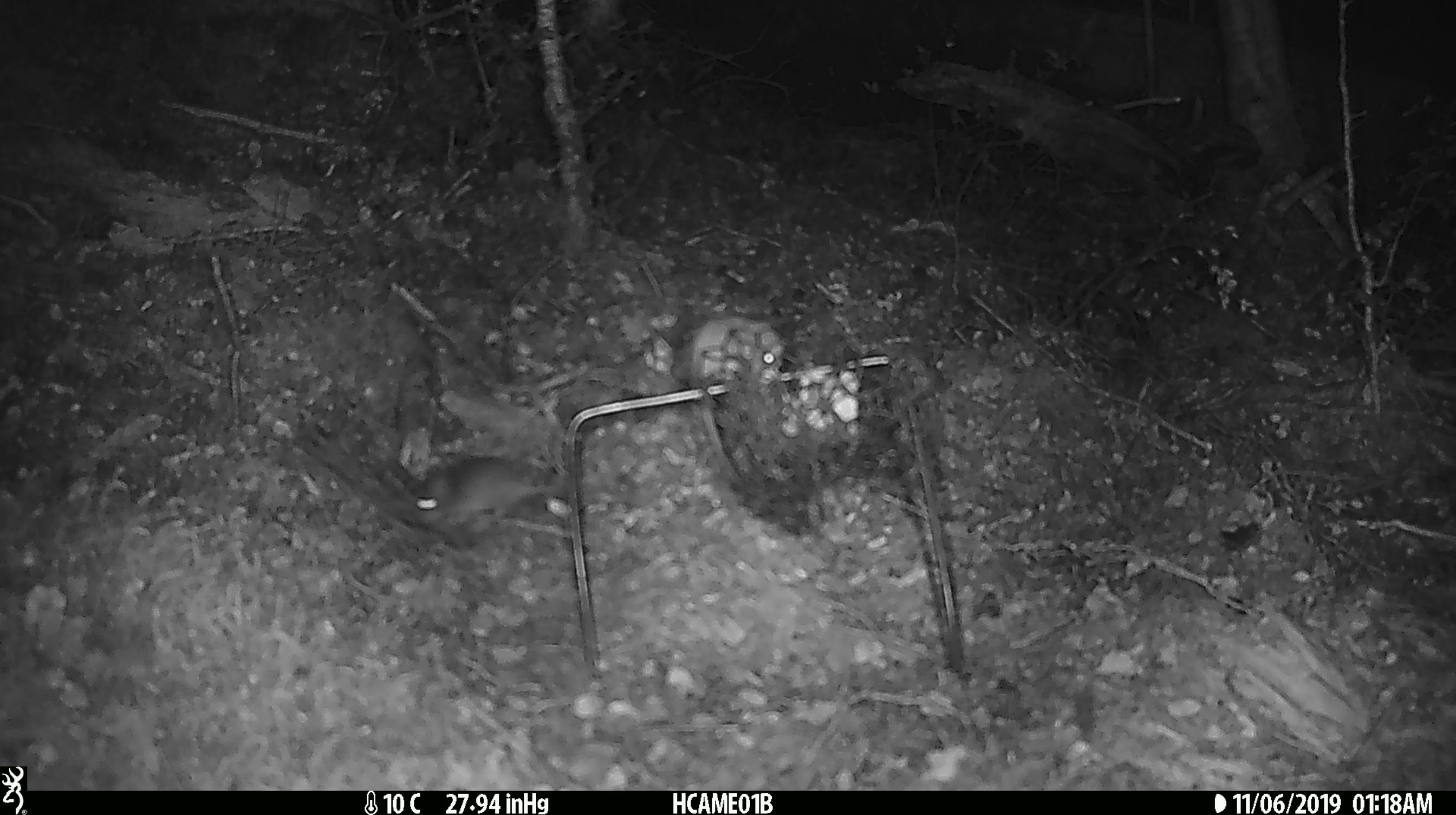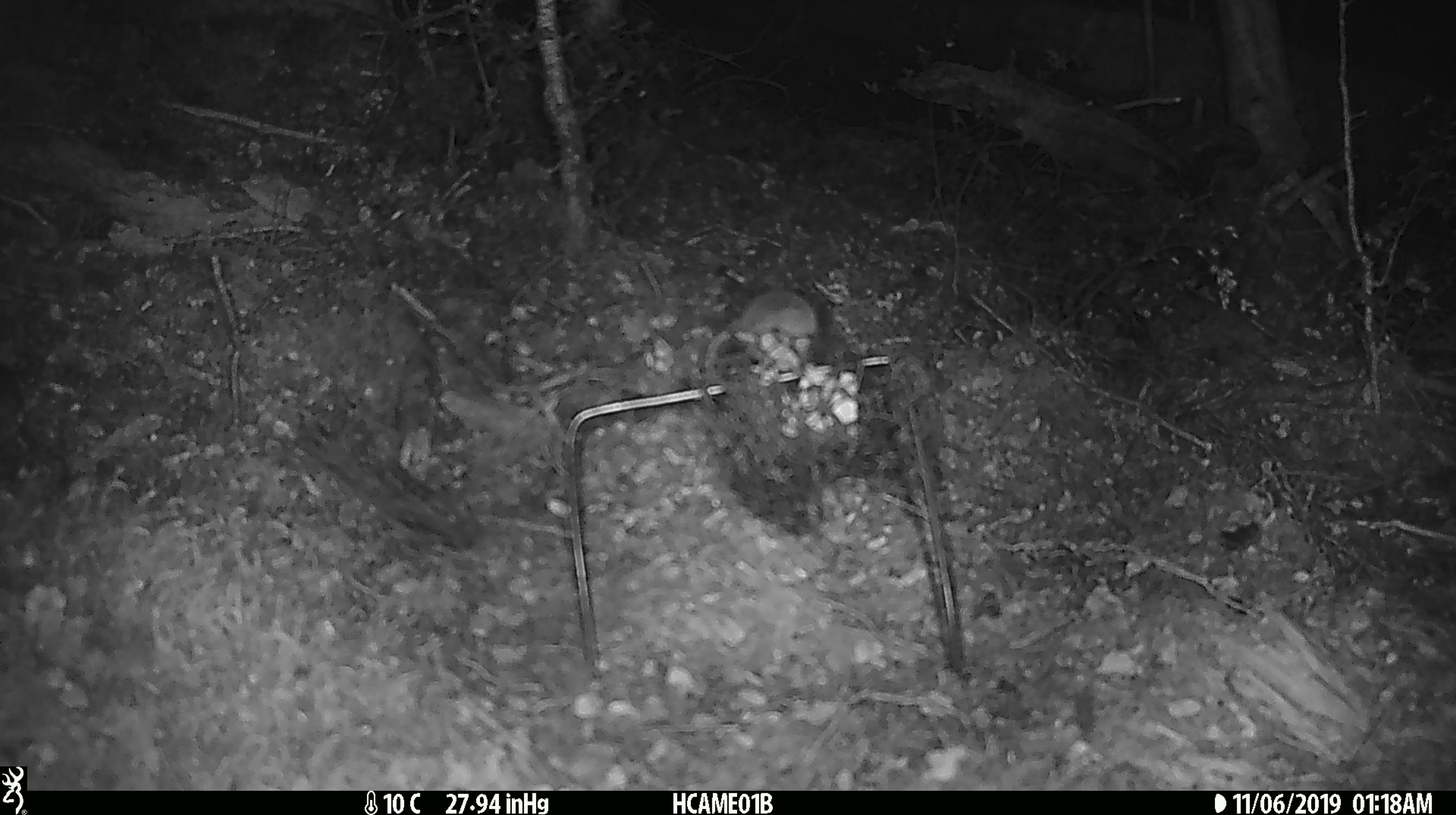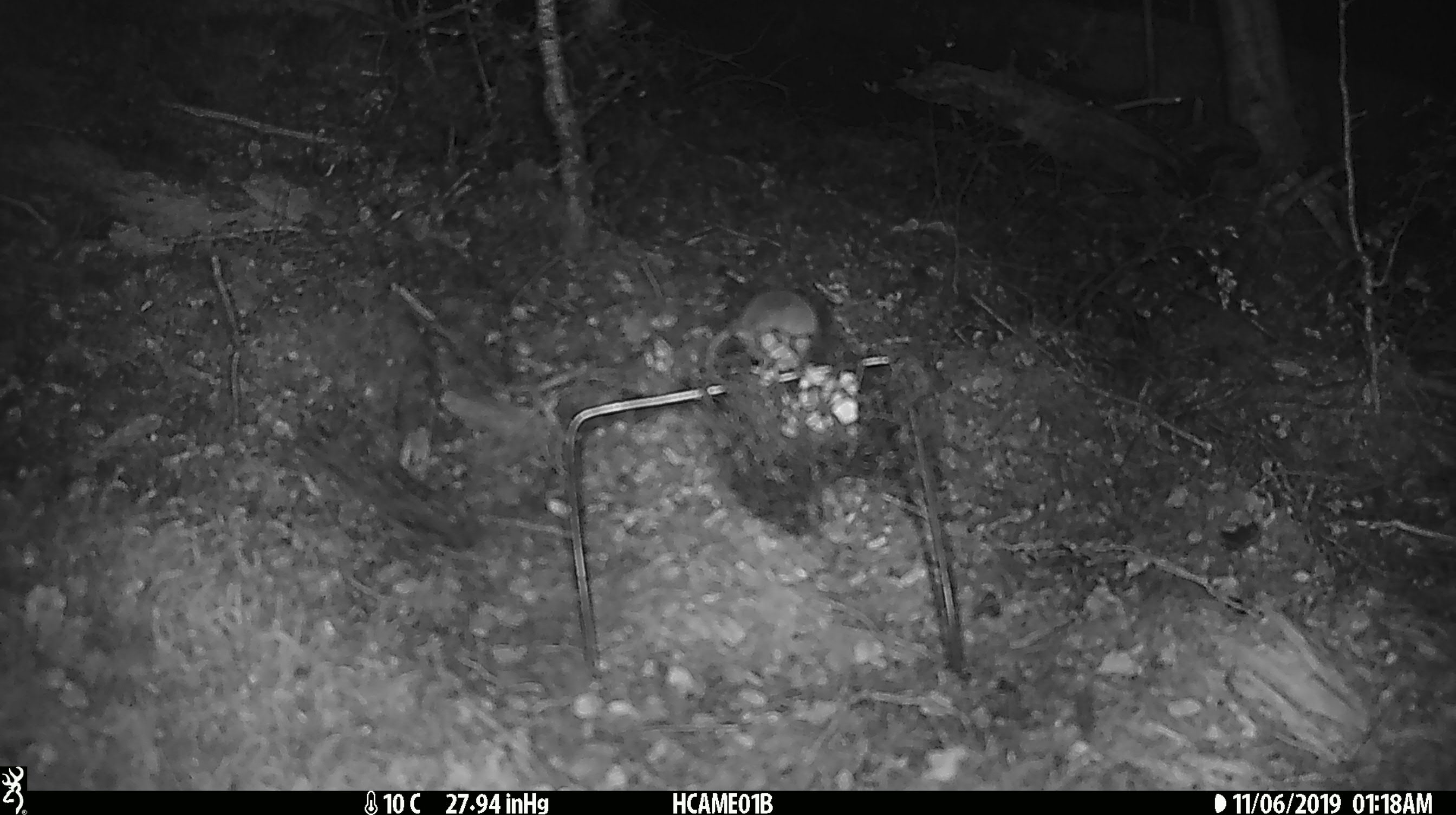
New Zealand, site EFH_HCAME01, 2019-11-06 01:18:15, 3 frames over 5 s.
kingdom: Animalia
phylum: Chordata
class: Mammalia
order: Rodentia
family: Muridae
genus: Mus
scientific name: Mus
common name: mouse